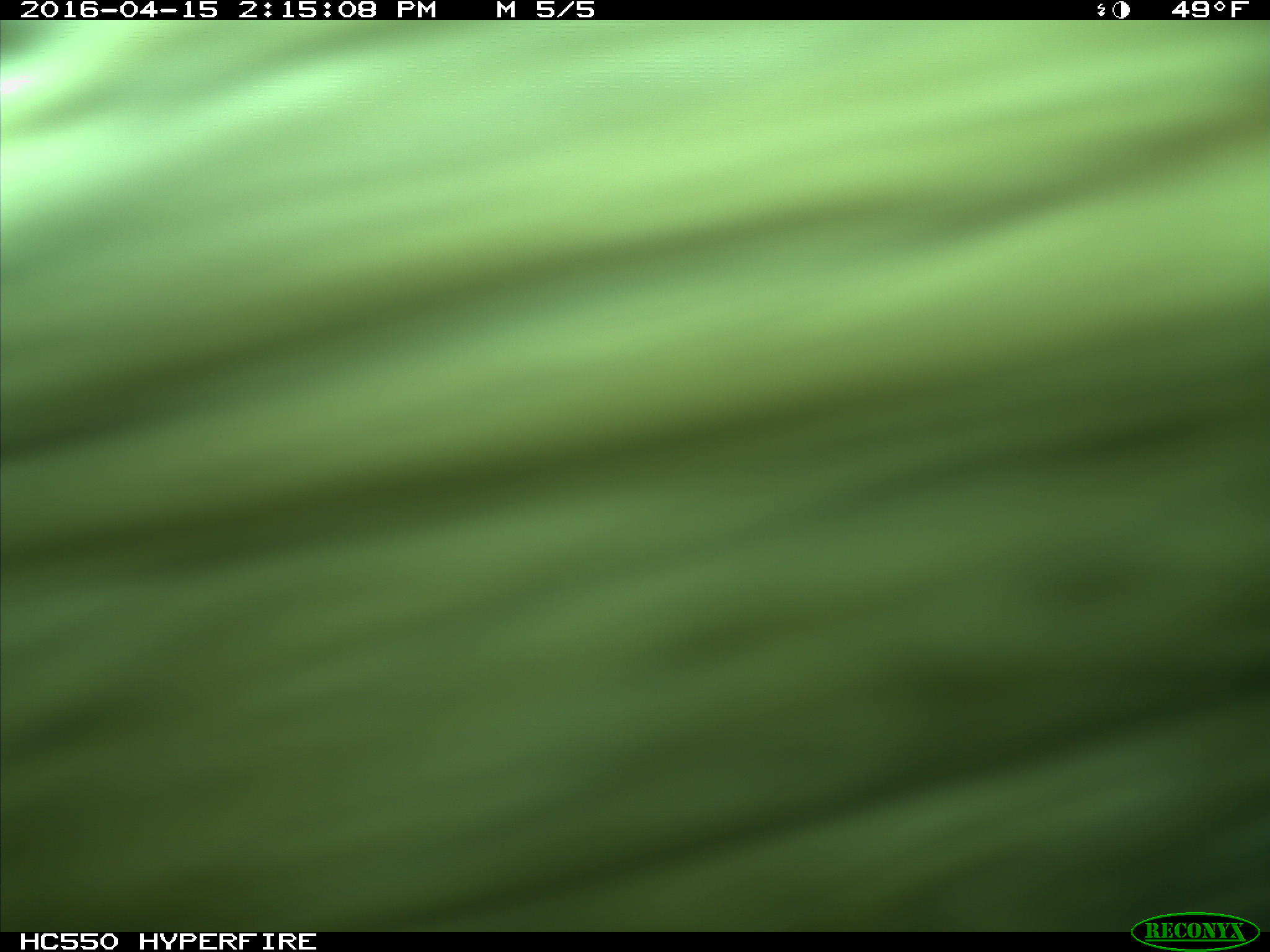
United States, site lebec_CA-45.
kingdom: Animalia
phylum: Chordata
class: Mammalia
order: Artiodactyla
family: Bovidae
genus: Bos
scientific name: Bos taurus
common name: domestic cow